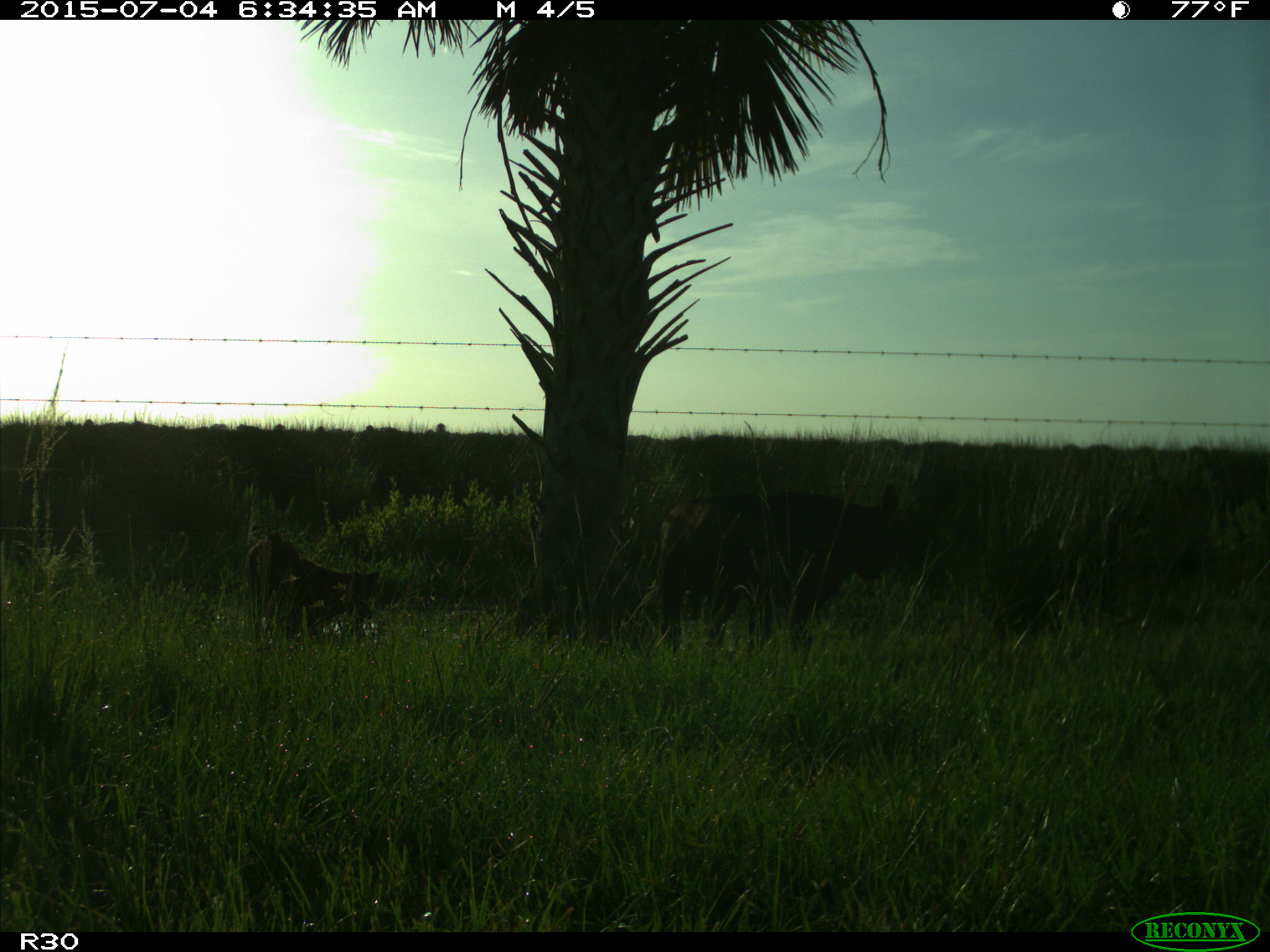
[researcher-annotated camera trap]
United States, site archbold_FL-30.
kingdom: Animalia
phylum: Chordata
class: Mammalia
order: Artiodactyla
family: Bovidae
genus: Bos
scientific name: Bos taurus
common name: domestic cow